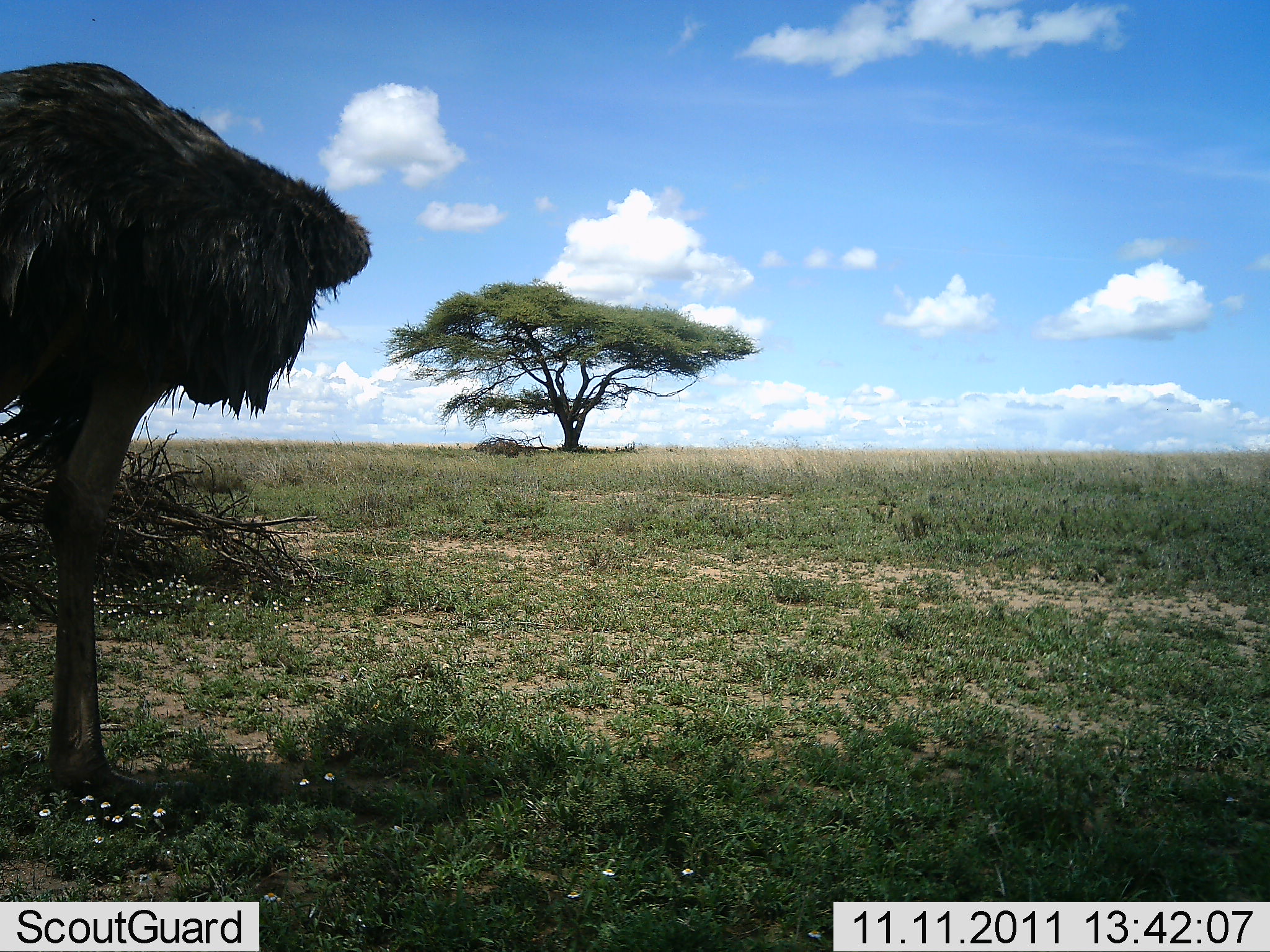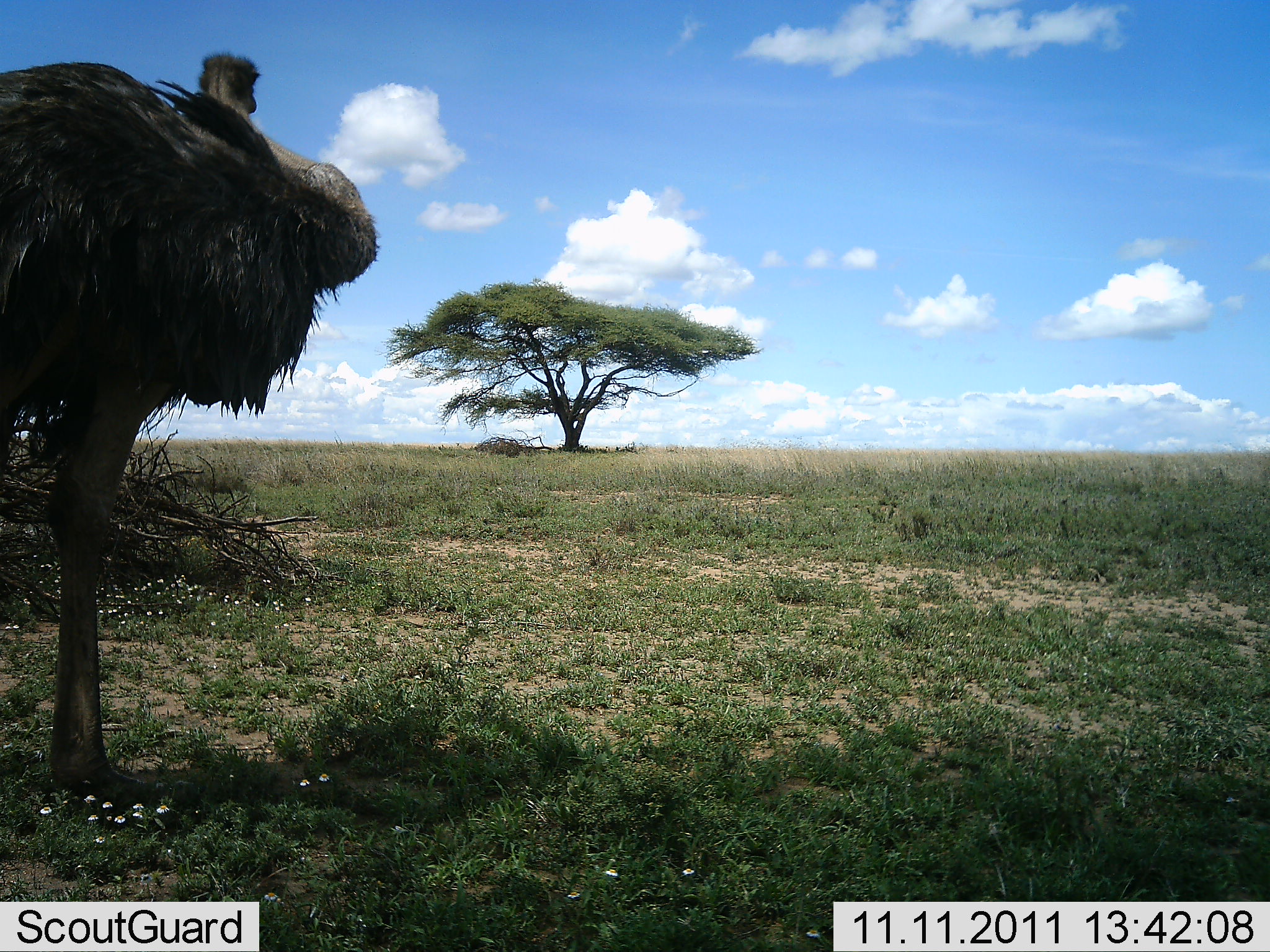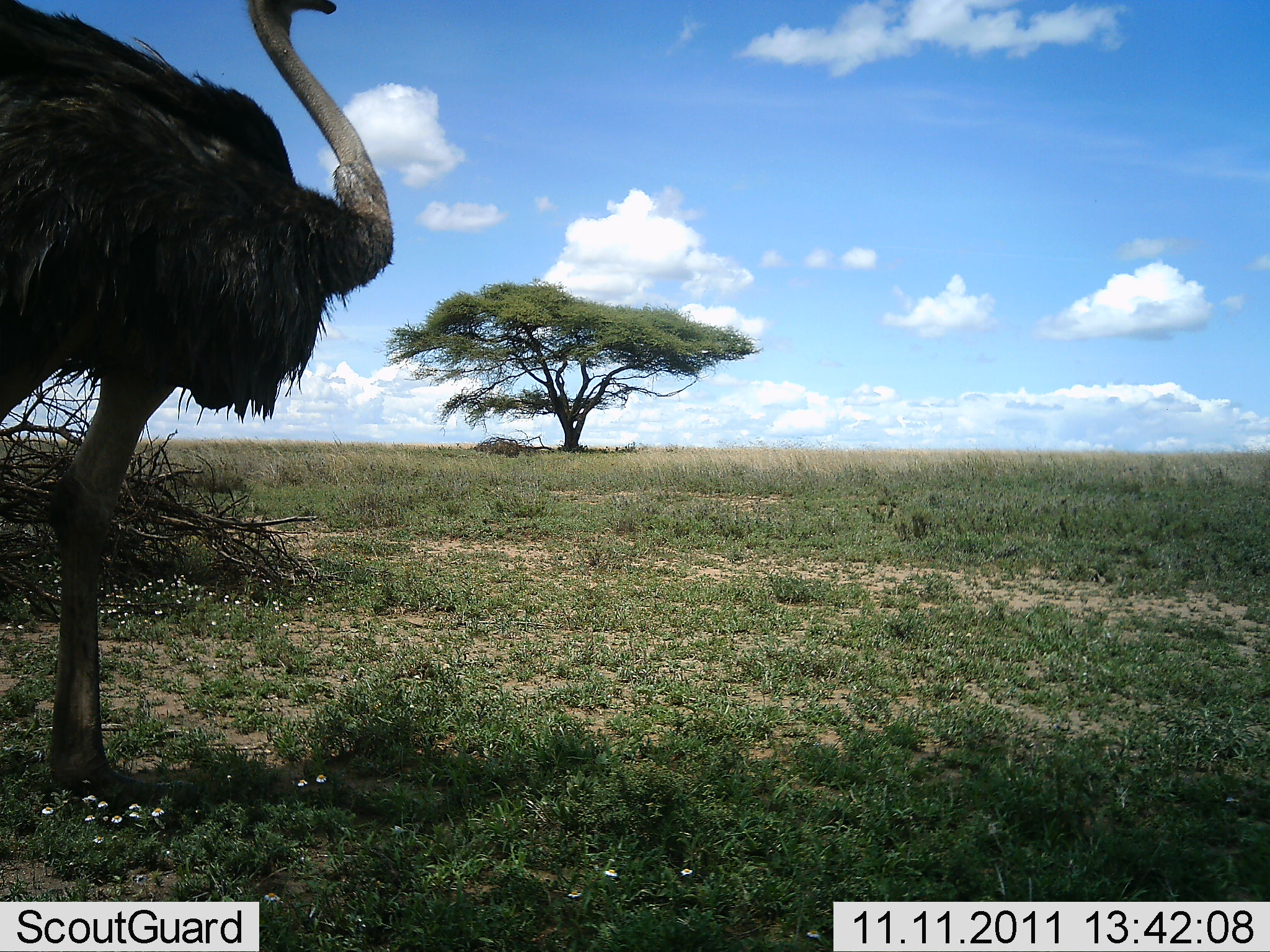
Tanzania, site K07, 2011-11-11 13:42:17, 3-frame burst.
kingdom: Animalia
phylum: Chordata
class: Aves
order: Struthioniformes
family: Struthionidae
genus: Struthio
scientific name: Struthio camelus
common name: ostrich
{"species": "ostrich (Struthio camelus)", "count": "1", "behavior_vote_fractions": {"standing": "100%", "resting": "0%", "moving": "7%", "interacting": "0%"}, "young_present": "0%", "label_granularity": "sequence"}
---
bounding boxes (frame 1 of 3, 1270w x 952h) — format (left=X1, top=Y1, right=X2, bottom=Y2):
animal: (left=0, top=62, right=373, bottom=837)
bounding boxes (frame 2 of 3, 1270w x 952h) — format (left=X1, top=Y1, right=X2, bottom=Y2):
animal: (left=0, top=49, right=389, bottom=829)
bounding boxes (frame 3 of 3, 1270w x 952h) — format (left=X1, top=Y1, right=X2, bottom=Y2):
animal: (left=0, top=0, right=396, bottom=826)